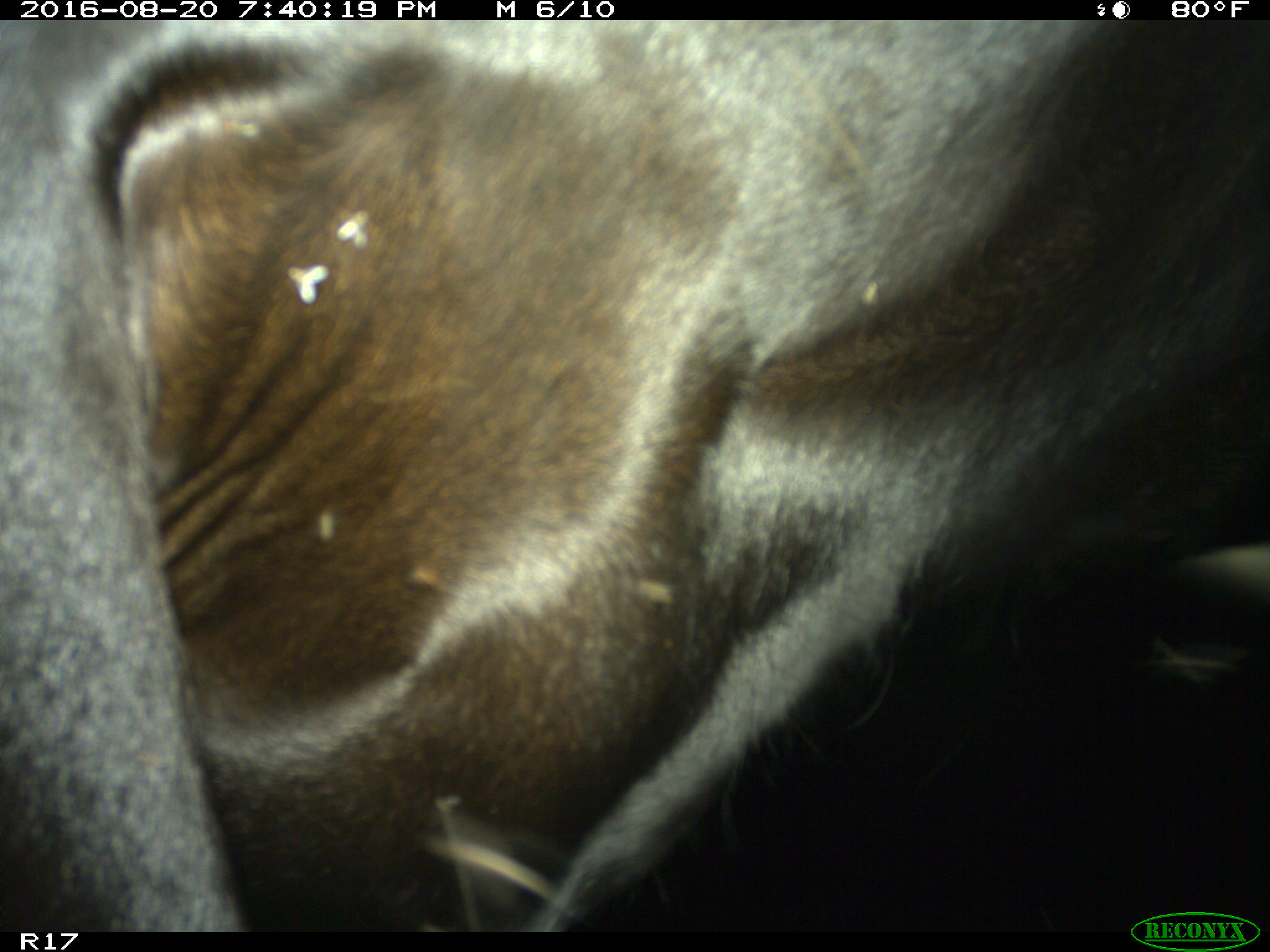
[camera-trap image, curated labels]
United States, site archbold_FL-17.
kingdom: Animalia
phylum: Chordata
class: Mammalia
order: Artiodactyla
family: Bovidae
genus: Bos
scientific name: Bos taurus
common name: domestic cow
Bos taurus (domestic cow).